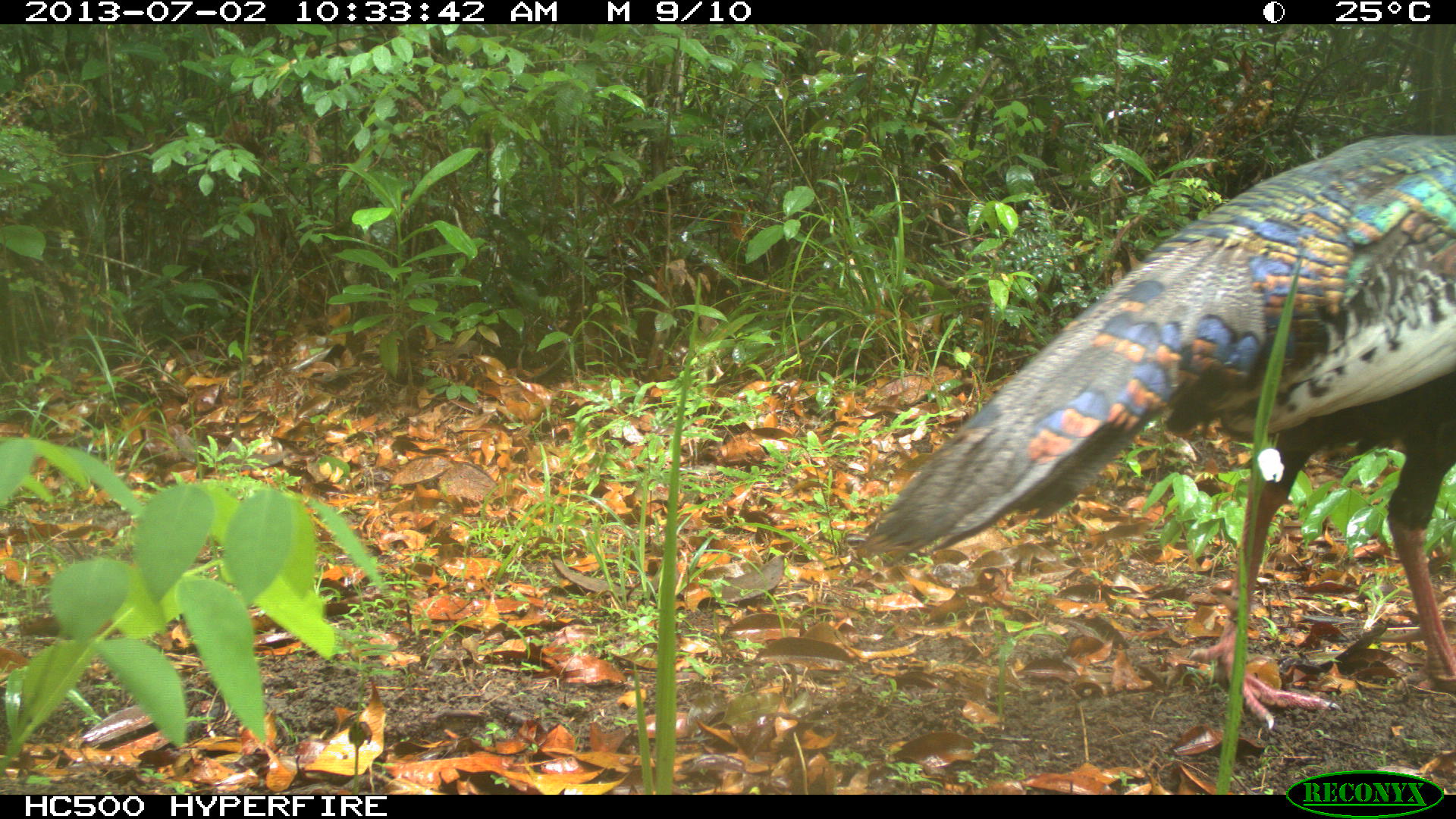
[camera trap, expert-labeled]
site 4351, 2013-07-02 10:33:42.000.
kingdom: Animalia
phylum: Chordata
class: Aves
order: Galliformes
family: Phasianidae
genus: Meleagris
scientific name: Meleagris ocellata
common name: ocellated turkey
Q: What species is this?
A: Meleagris ocellata (ocellated turkey).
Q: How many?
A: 1.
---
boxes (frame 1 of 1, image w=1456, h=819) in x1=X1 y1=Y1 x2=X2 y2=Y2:
meleagris ocellata: x1=857 y1=128 x2=1456 y2=730